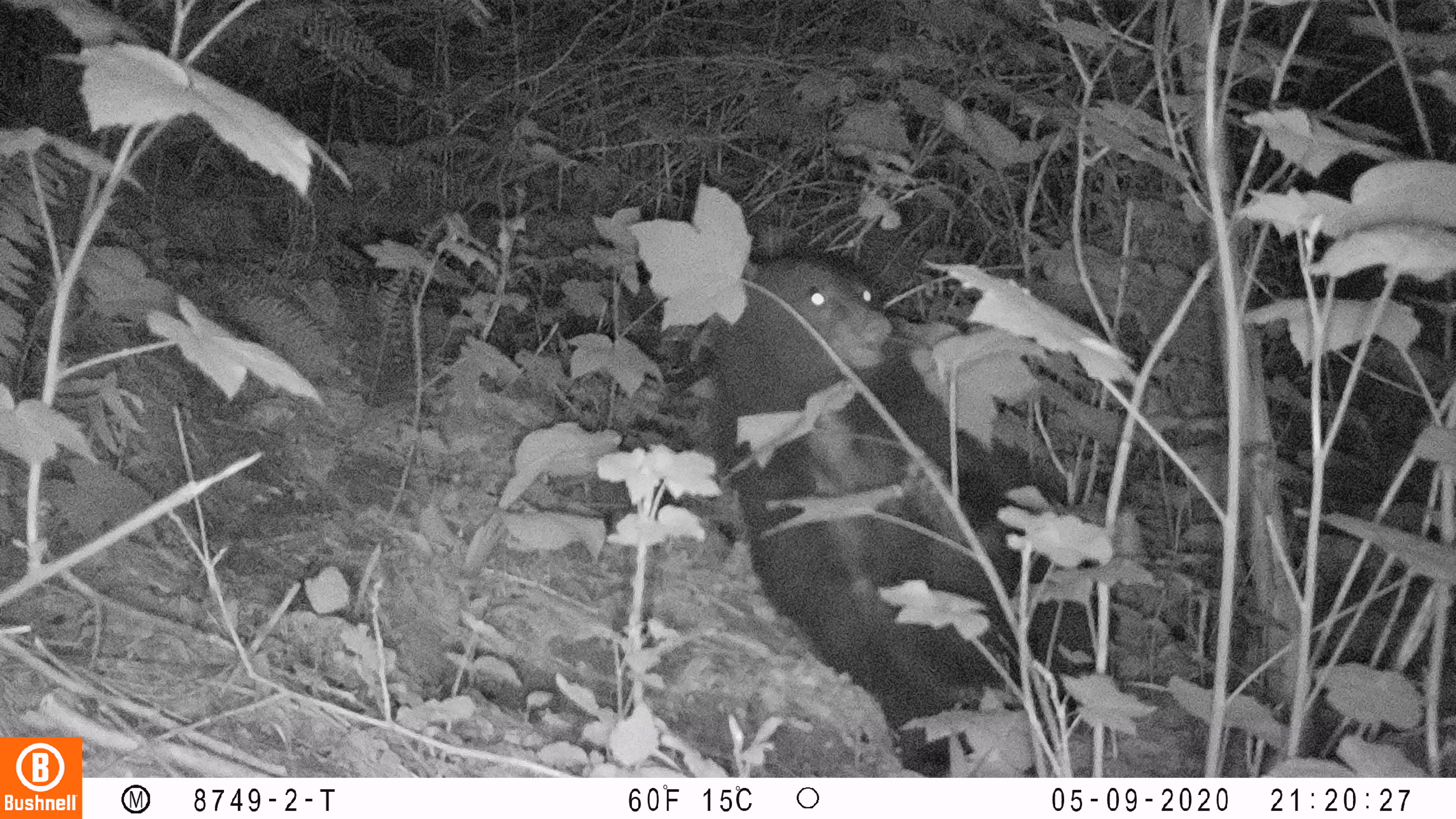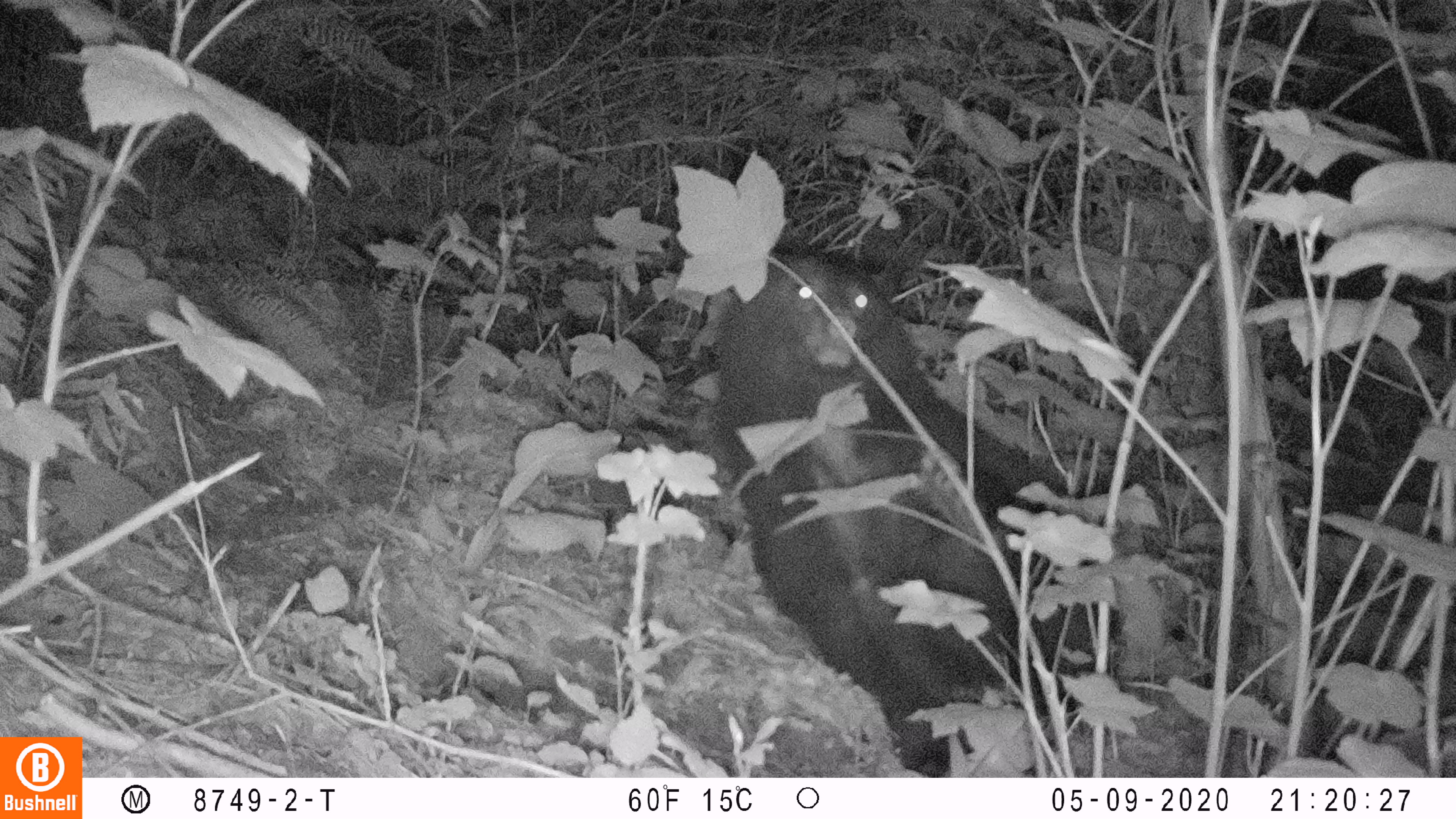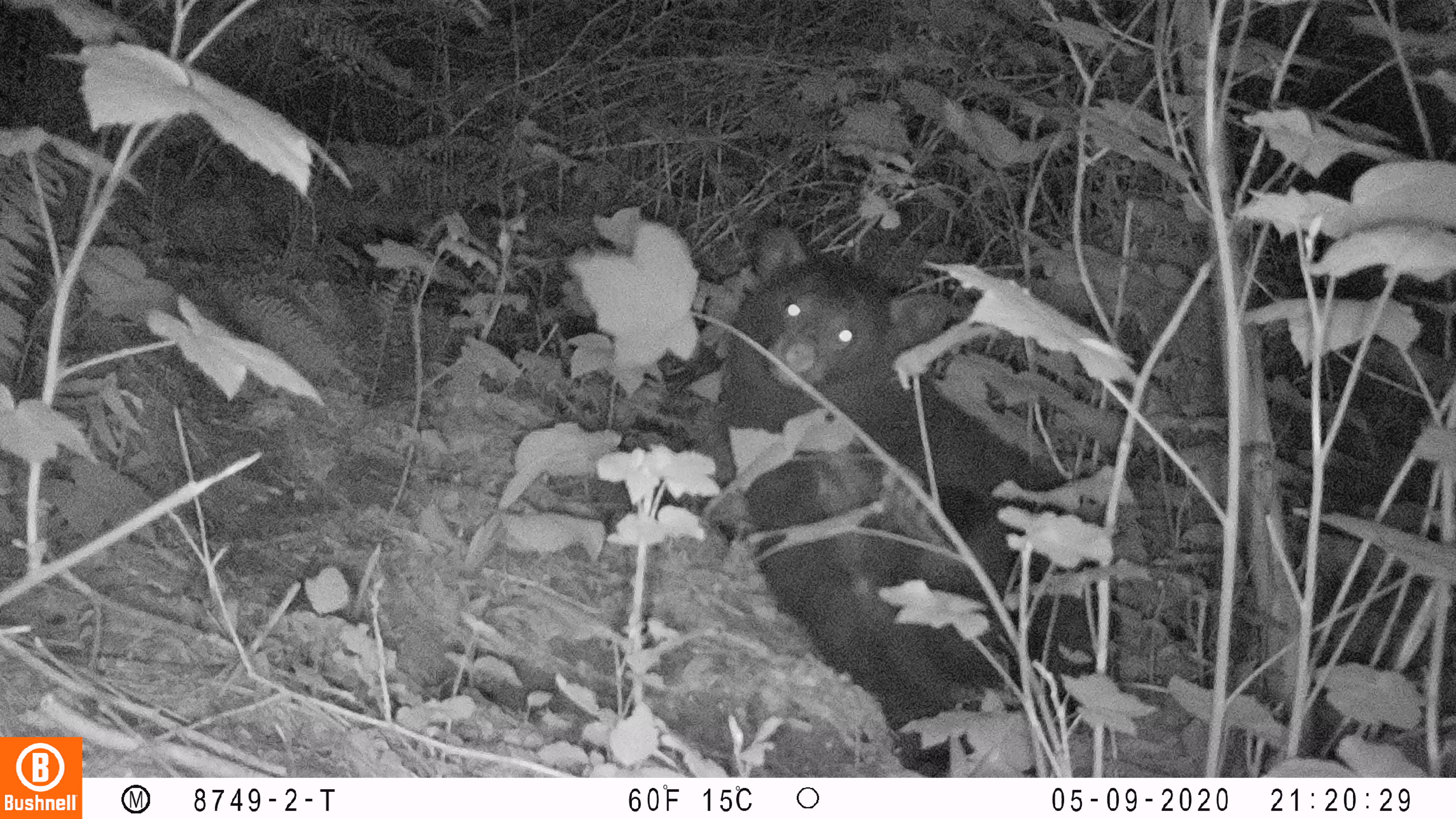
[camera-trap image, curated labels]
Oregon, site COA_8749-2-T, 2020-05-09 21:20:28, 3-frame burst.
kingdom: Animalia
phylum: Chordata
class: Mammalia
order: Carnivora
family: Ursidae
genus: Ursus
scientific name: Ursus americanus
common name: american black bear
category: black bear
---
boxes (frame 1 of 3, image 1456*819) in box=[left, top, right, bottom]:
black bear: box=[718, 242, 1039, 744]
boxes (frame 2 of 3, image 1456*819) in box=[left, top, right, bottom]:
black bear: box=[707, 241, 1097, 770]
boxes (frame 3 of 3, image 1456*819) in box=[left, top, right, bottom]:
black bear: box=[727, 220, 1137, 774]